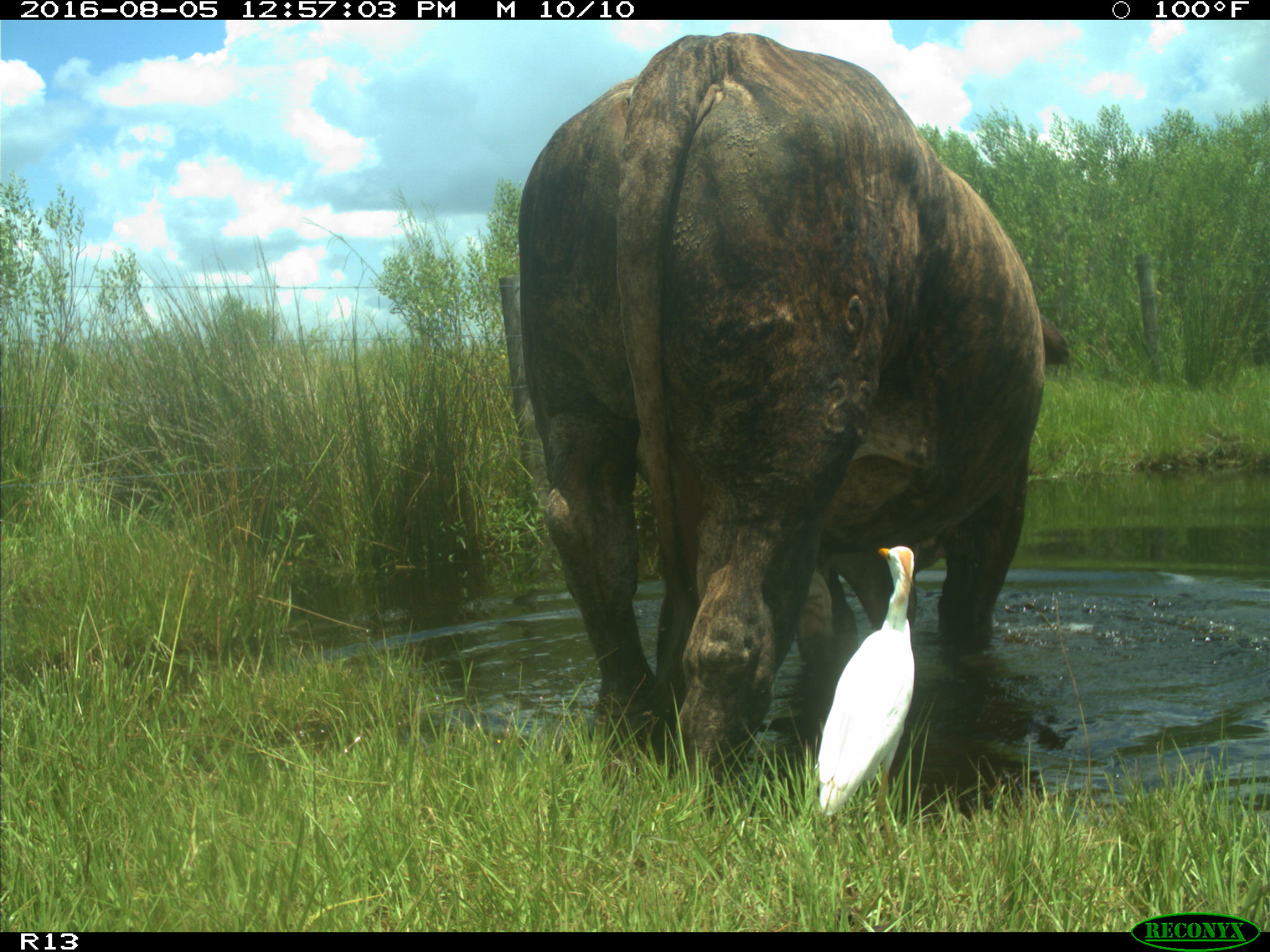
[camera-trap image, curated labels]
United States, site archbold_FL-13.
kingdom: Animalia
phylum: Chordata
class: Mammalia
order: Artiodactyla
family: Bovidae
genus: Bos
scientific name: Bos taurus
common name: domestic cow